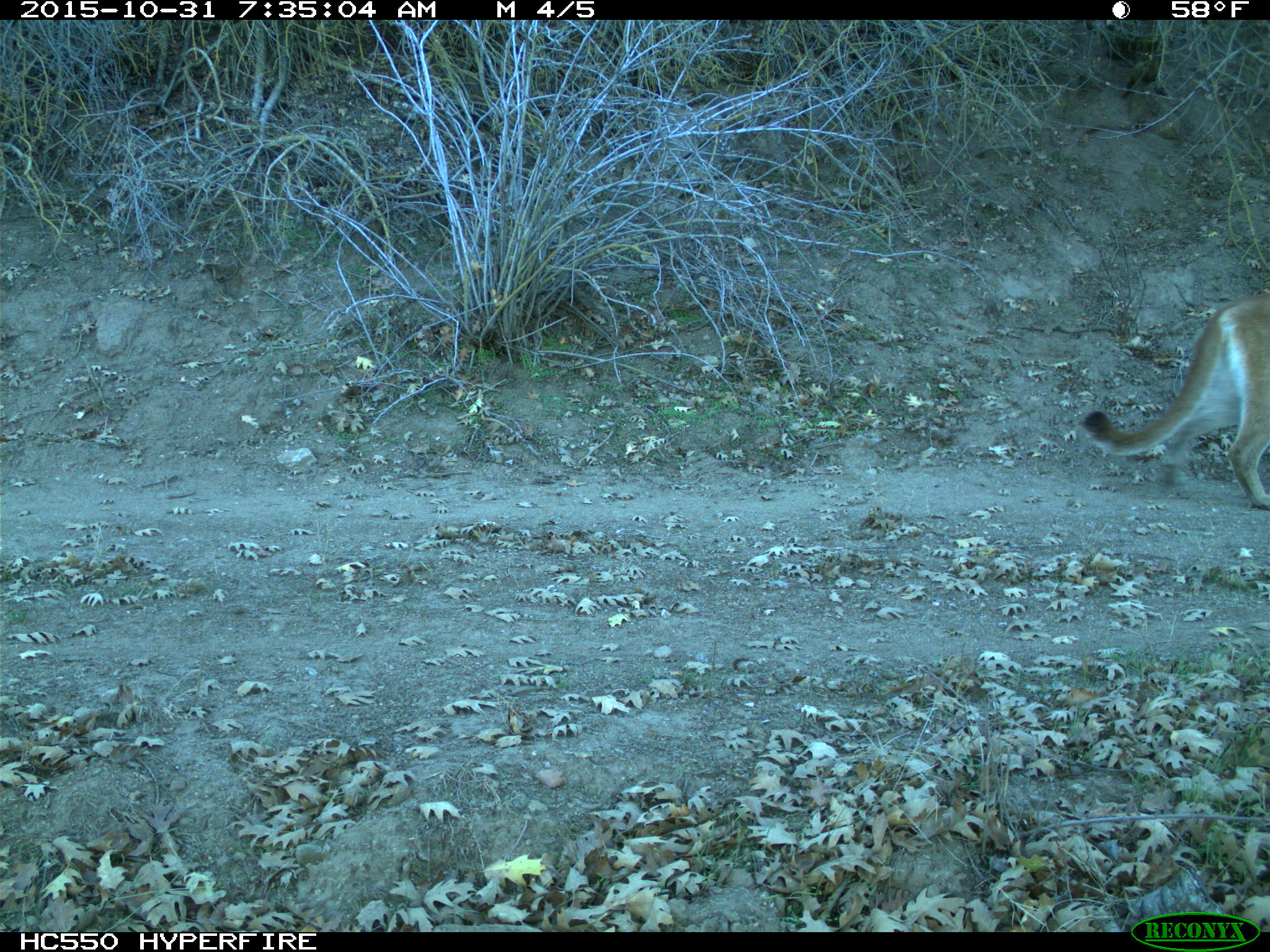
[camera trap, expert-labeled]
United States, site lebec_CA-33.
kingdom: Animalia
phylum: Chordata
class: Mammalia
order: Carnivora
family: Felidae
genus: Puma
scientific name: Puma concolor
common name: mountain lion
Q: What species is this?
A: Puma concolor (mountain lion).